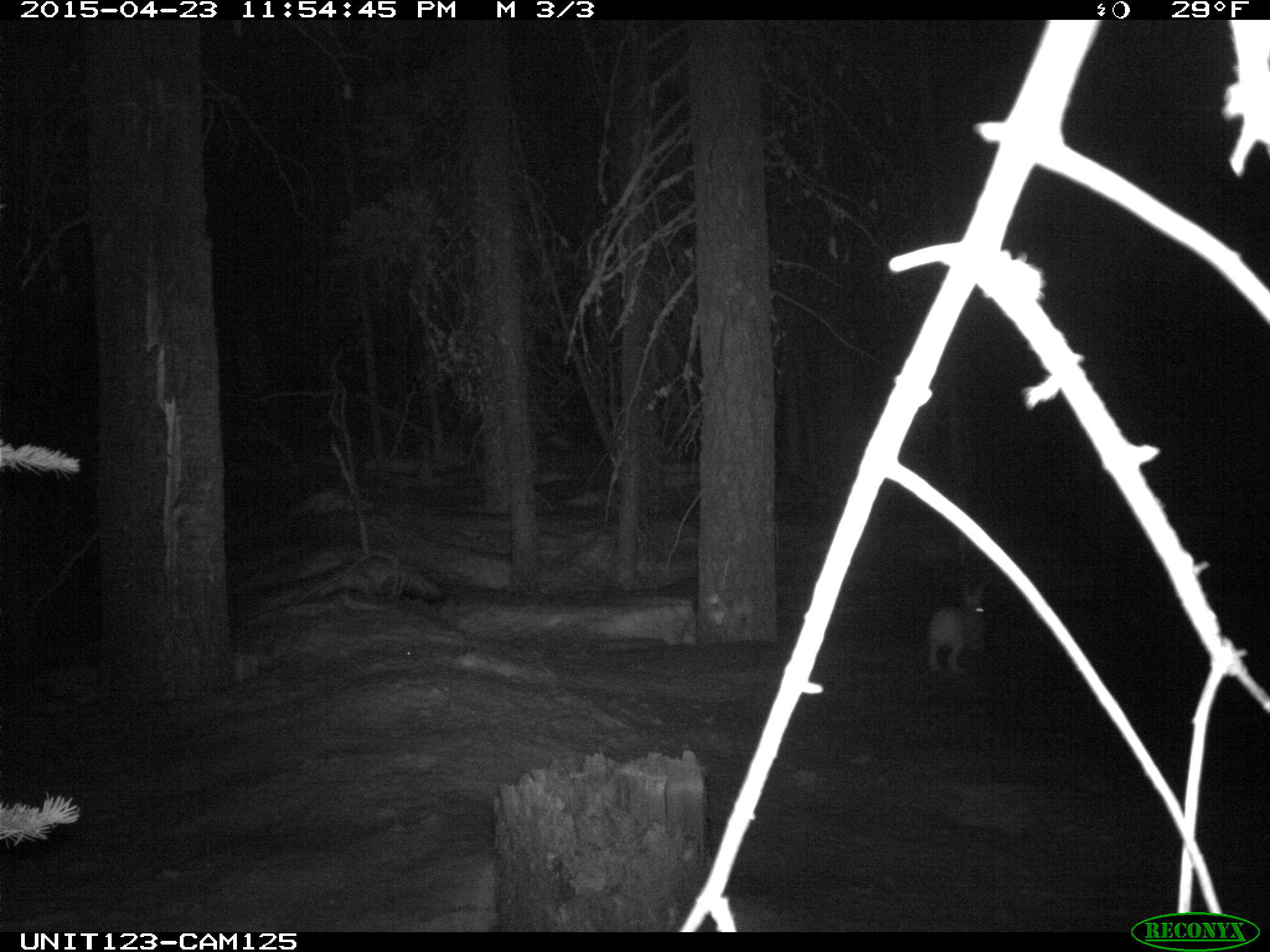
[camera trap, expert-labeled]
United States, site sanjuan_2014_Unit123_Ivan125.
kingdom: Animalia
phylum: Chordata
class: Mammalia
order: Lagomorpha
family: Leporidae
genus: Lepus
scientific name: Lepus americanus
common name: snowshoe hare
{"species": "Lepus americanus (snowshoe hare)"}